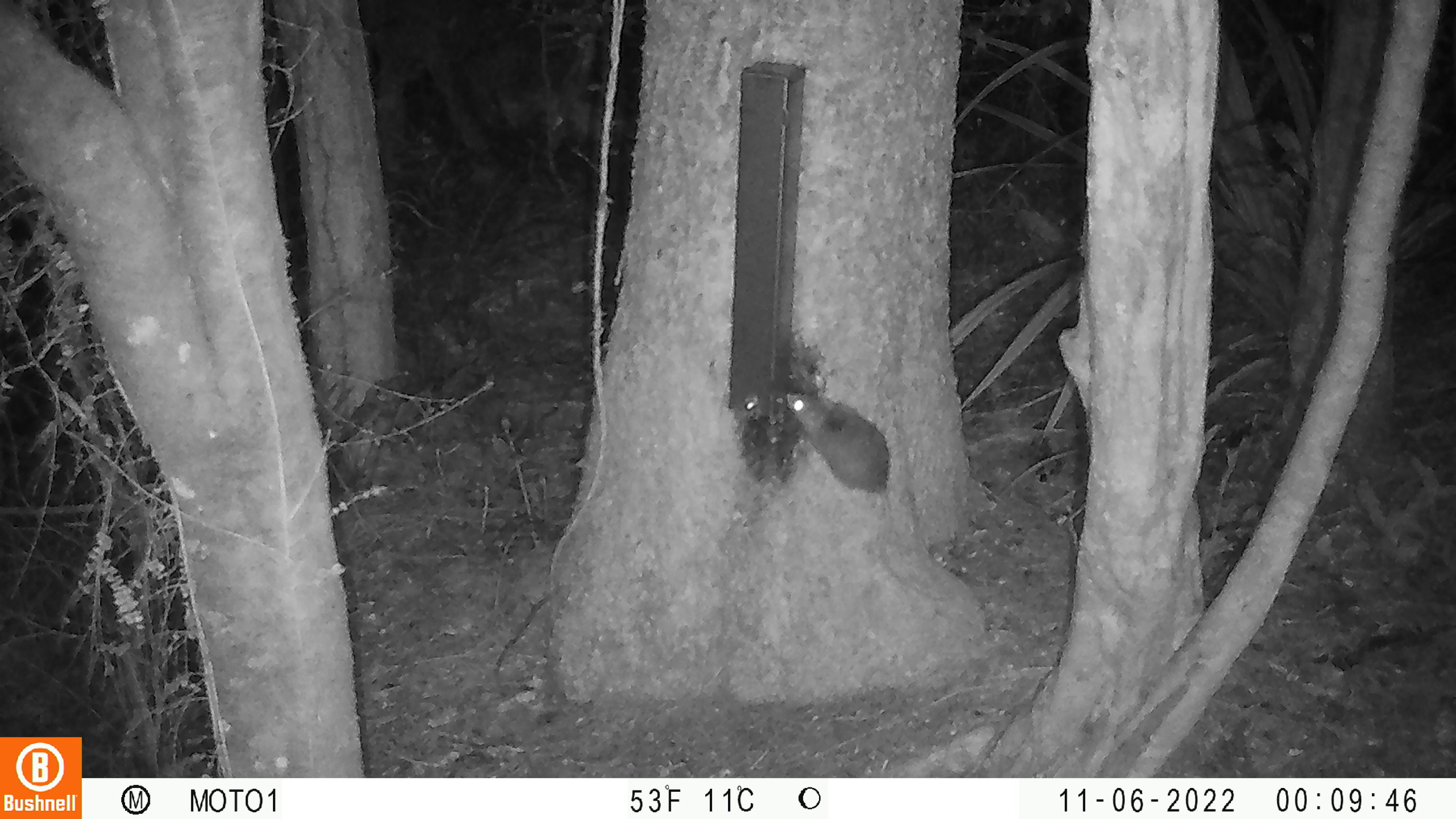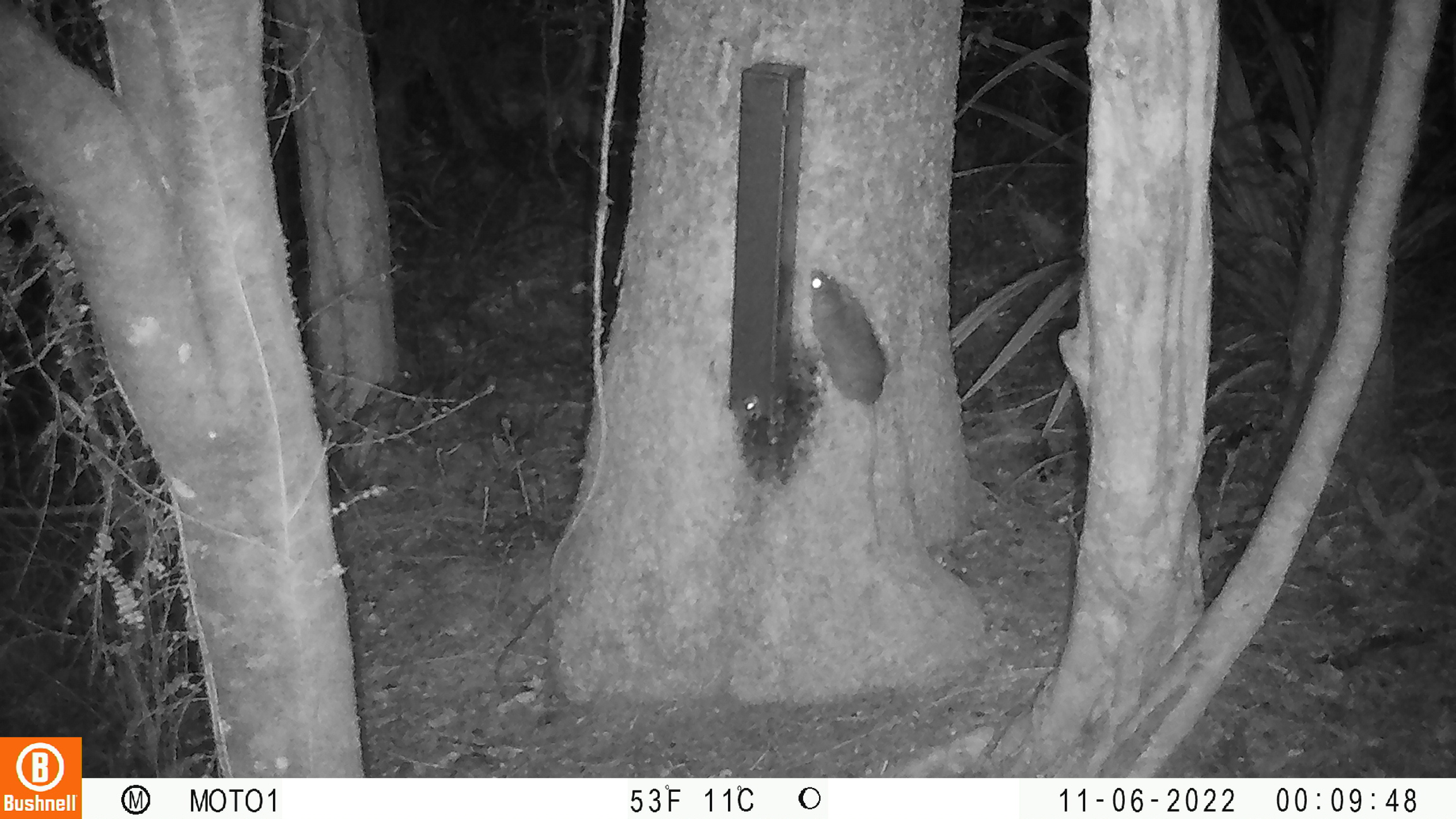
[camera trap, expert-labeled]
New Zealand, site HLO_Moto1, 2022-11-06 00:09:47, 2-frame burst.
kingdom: Animalia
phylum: Chordata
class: Mammalia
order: Rodentia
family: Muridae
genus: Rattus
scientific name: Rattus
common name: rat